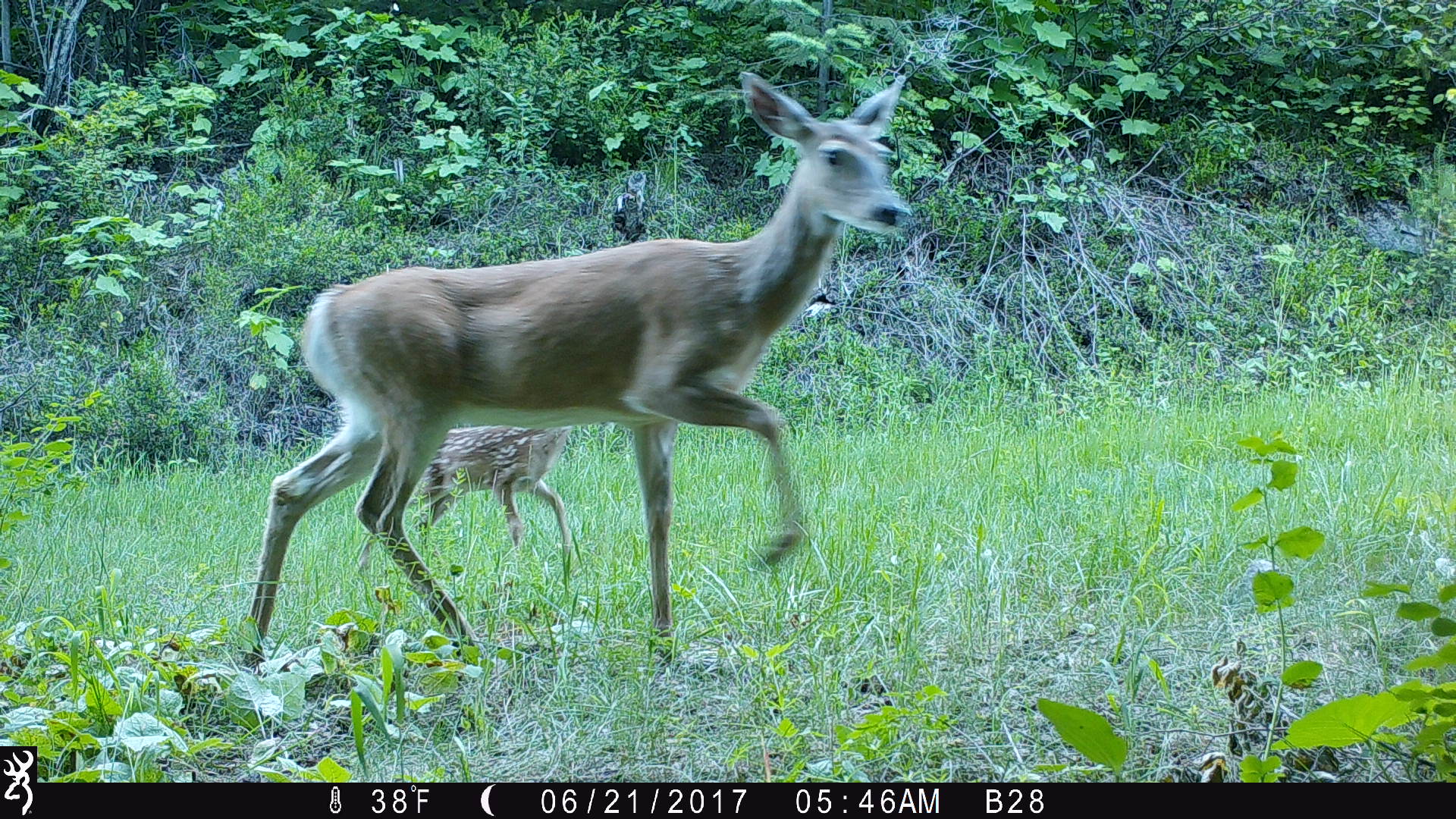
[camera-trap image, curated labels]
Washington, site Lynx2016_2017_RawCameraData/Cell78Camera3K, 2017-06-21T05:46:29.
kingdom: Animalia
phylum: Chordata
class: Mammalia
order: Artiodactyla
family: Cervidae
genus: Odocoileus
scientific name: Odocoileus virginianus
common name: white-tailed deer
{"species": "Odocoileus virginianus (white-tailed deer)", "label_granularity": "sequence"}